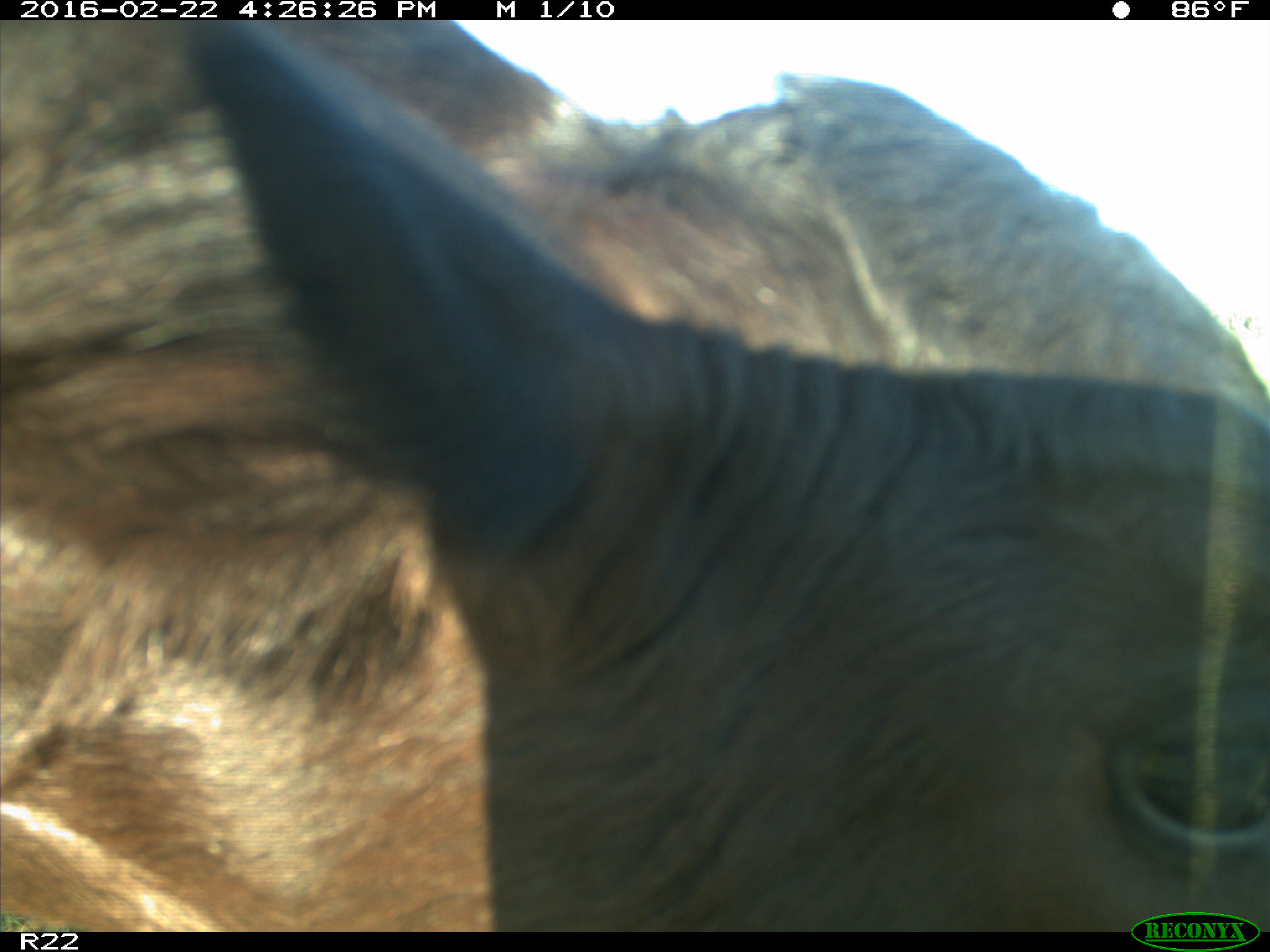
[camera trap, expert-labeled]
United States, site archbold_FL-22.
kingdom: Animalia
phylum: Chordata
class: Mammalia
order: Artiodactyla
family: Bovidae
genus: Bos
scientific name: Bos taurus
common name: domestic cow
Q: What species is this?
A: Bos taurus (domestic cow).